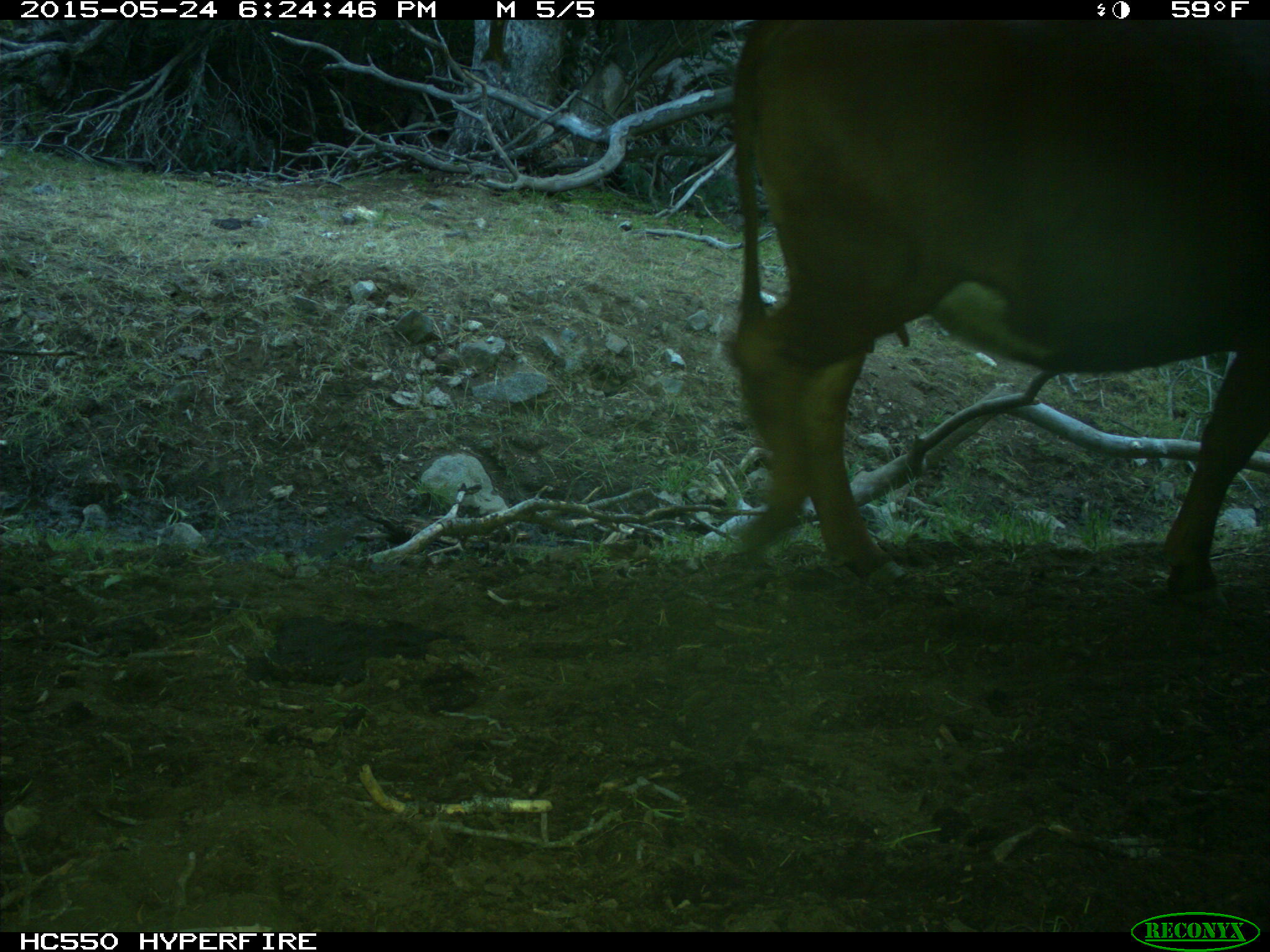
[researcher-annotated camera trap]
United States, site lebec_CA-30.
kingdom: Animalia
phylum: Chordata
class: Mammalia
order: Artiodactyla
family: Bovidae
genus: Bos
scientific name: Bos taurus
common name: domestic cow